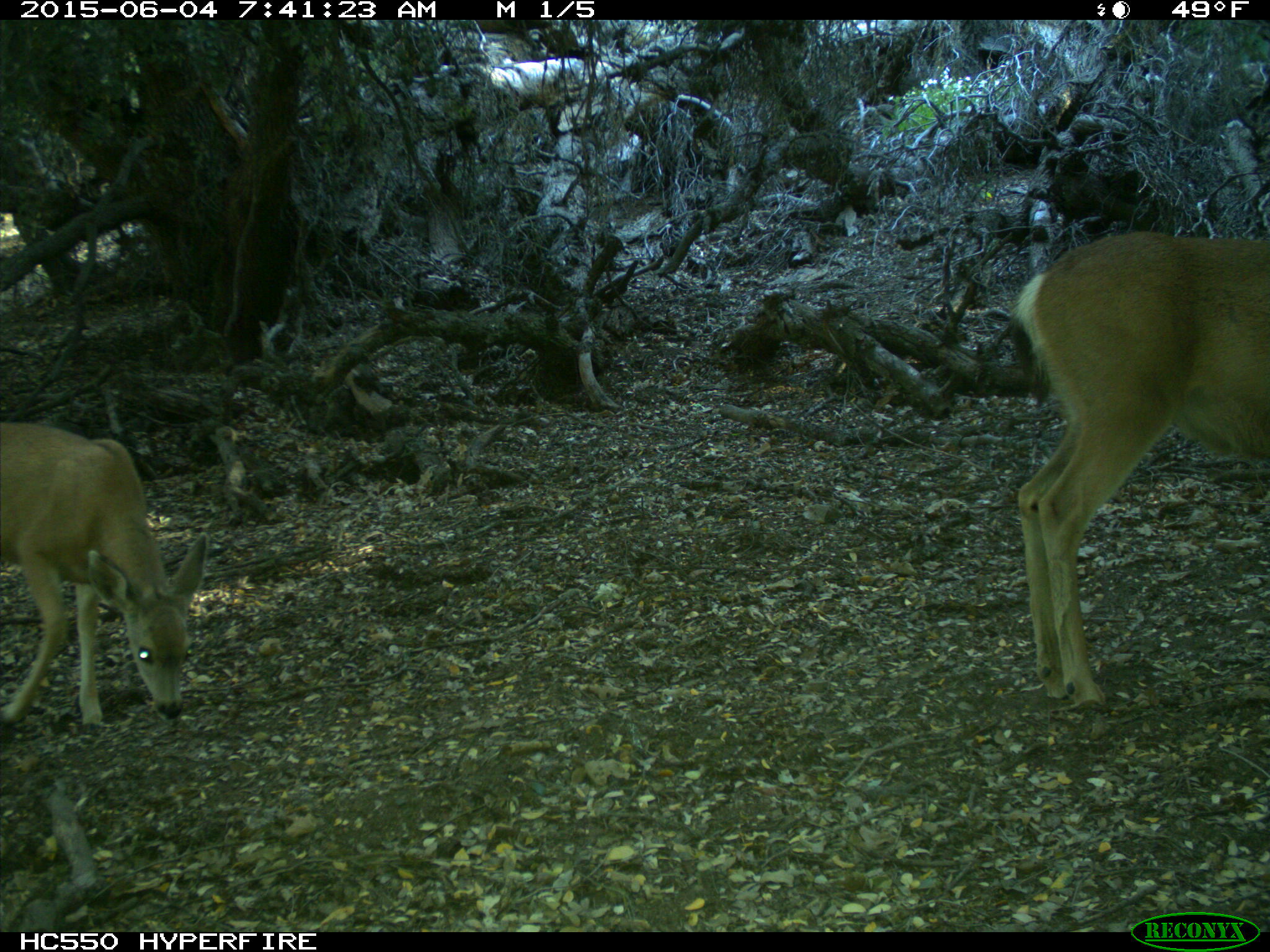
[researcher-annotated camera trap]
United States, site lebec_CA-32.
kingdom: Animalia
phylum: Chordata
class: Mammalia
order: Artiodactyla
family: Cervidae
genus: Odocoileus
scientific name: Odocoileus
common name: deer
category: unidentified deer